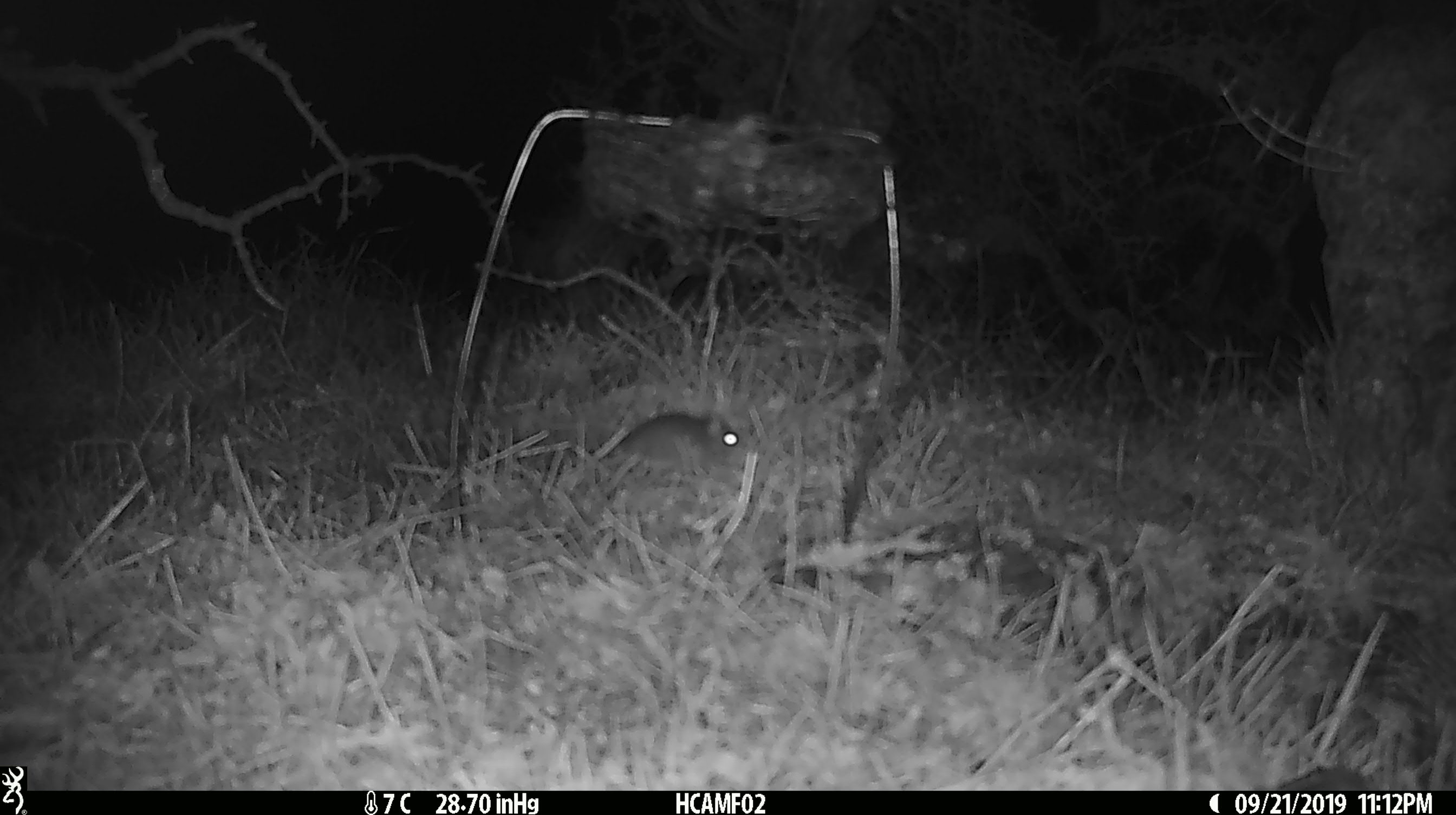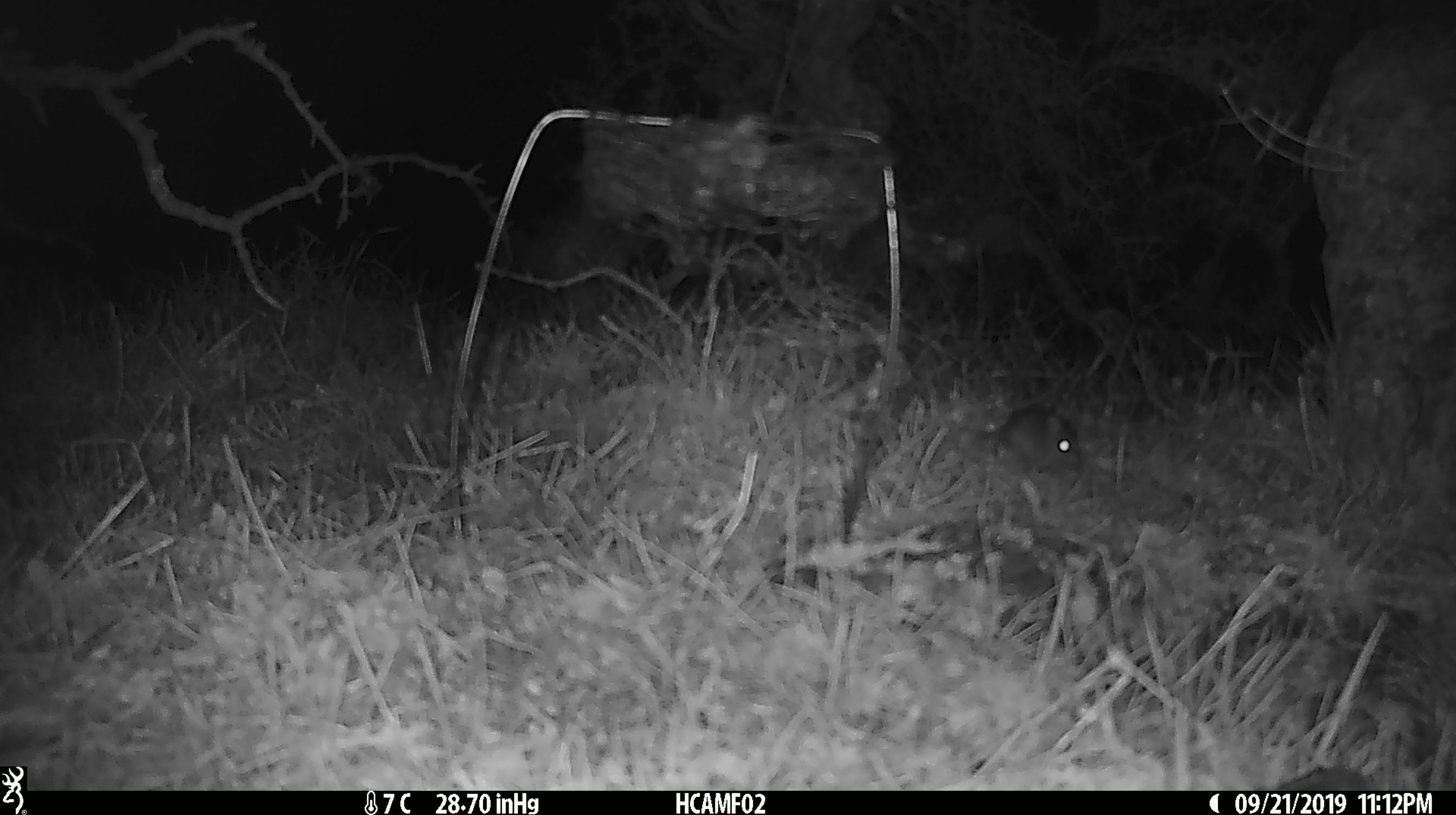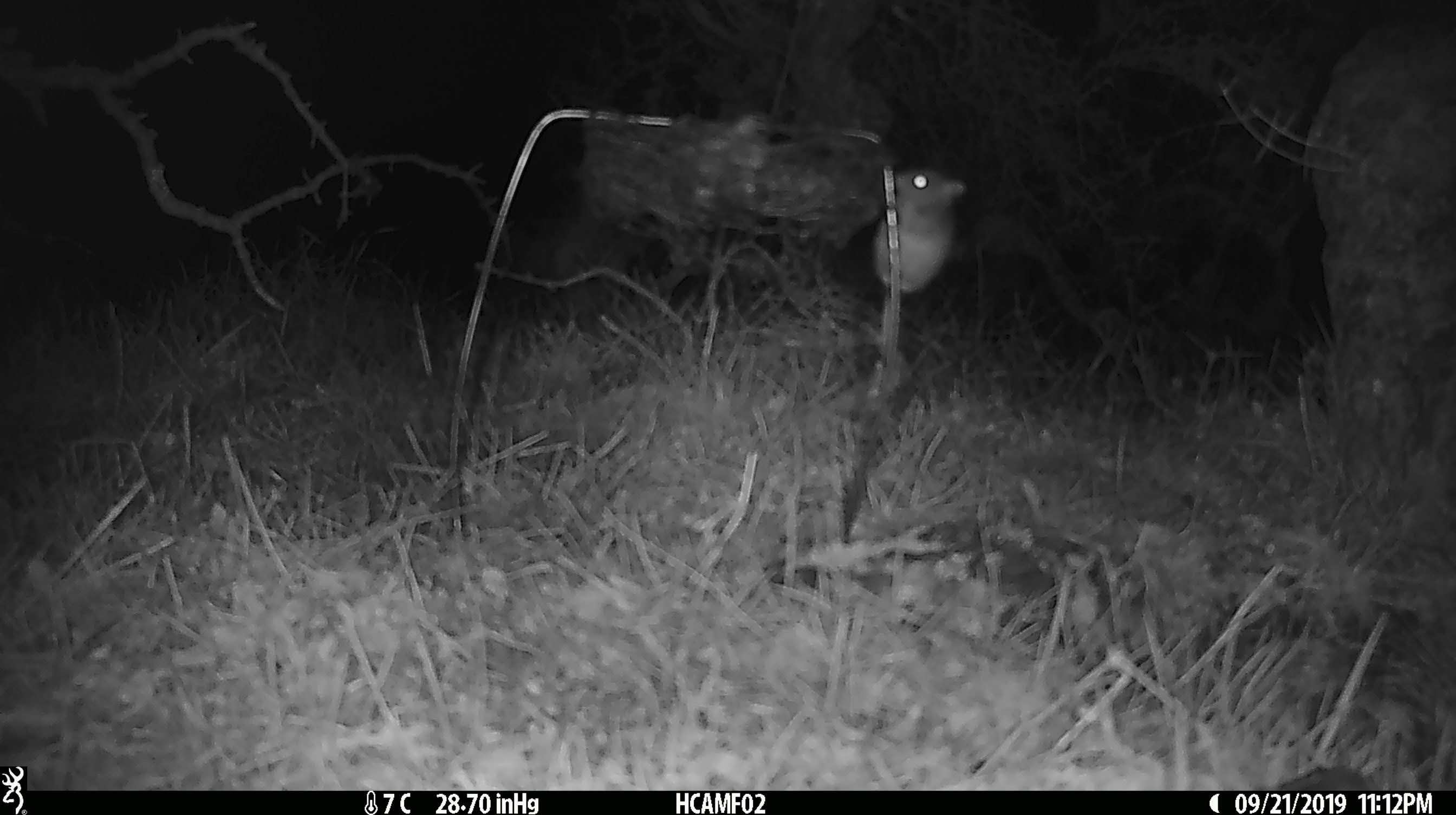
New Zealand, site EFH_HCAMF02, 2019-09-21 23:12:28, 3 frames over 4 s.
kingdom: Animalia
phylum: Chordata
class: Mammalia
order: Rodentia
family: Muridae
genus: Mus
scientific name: Mus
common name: mouse